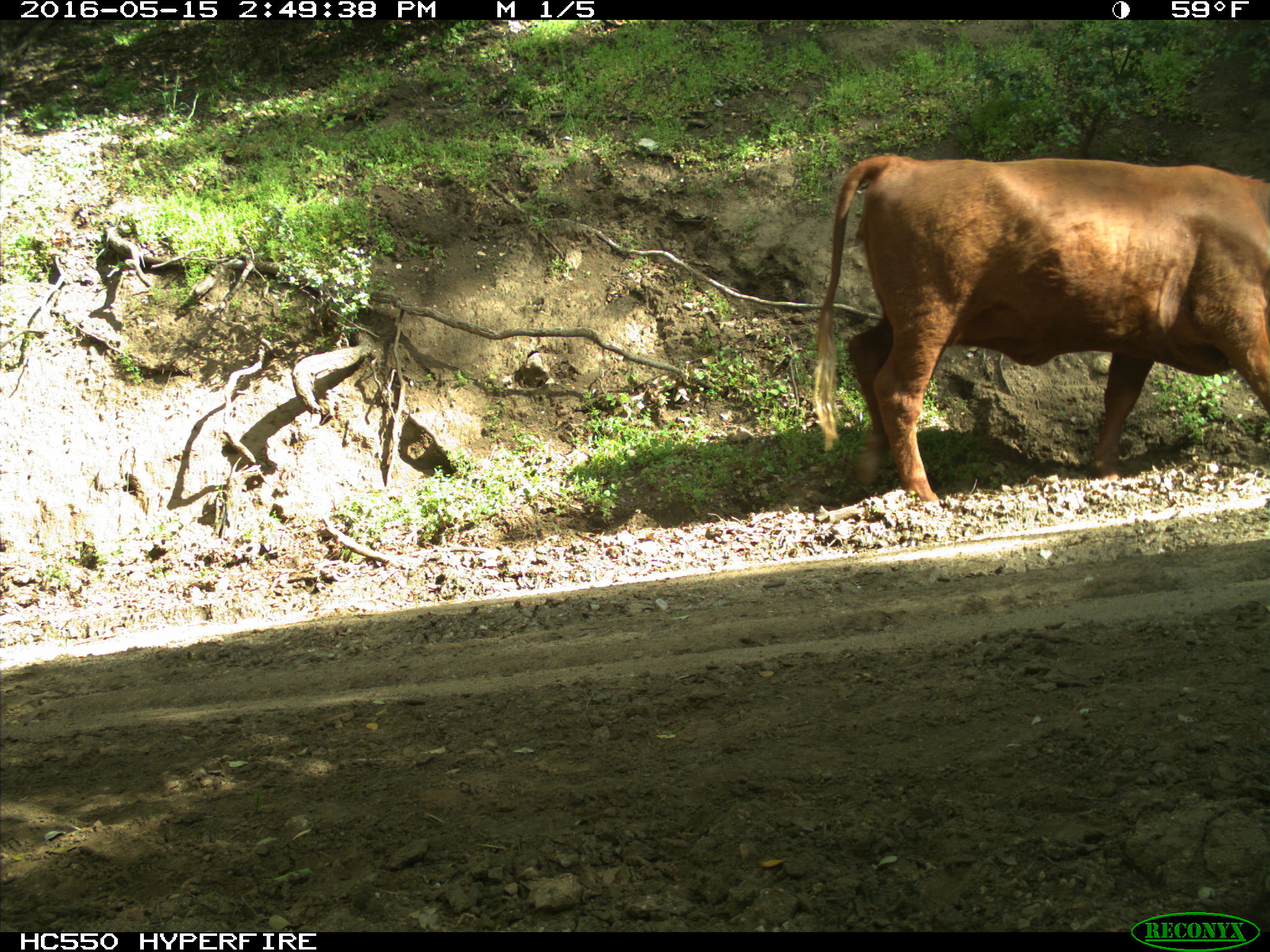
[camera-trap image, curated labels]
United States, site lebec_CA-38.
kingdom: Animalia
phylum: Chordata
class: Mammalia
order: Artiodactyla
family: Bovidae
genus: Bos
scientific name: Bos taurus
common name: domestic cow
Bos taurus (domestic cow).